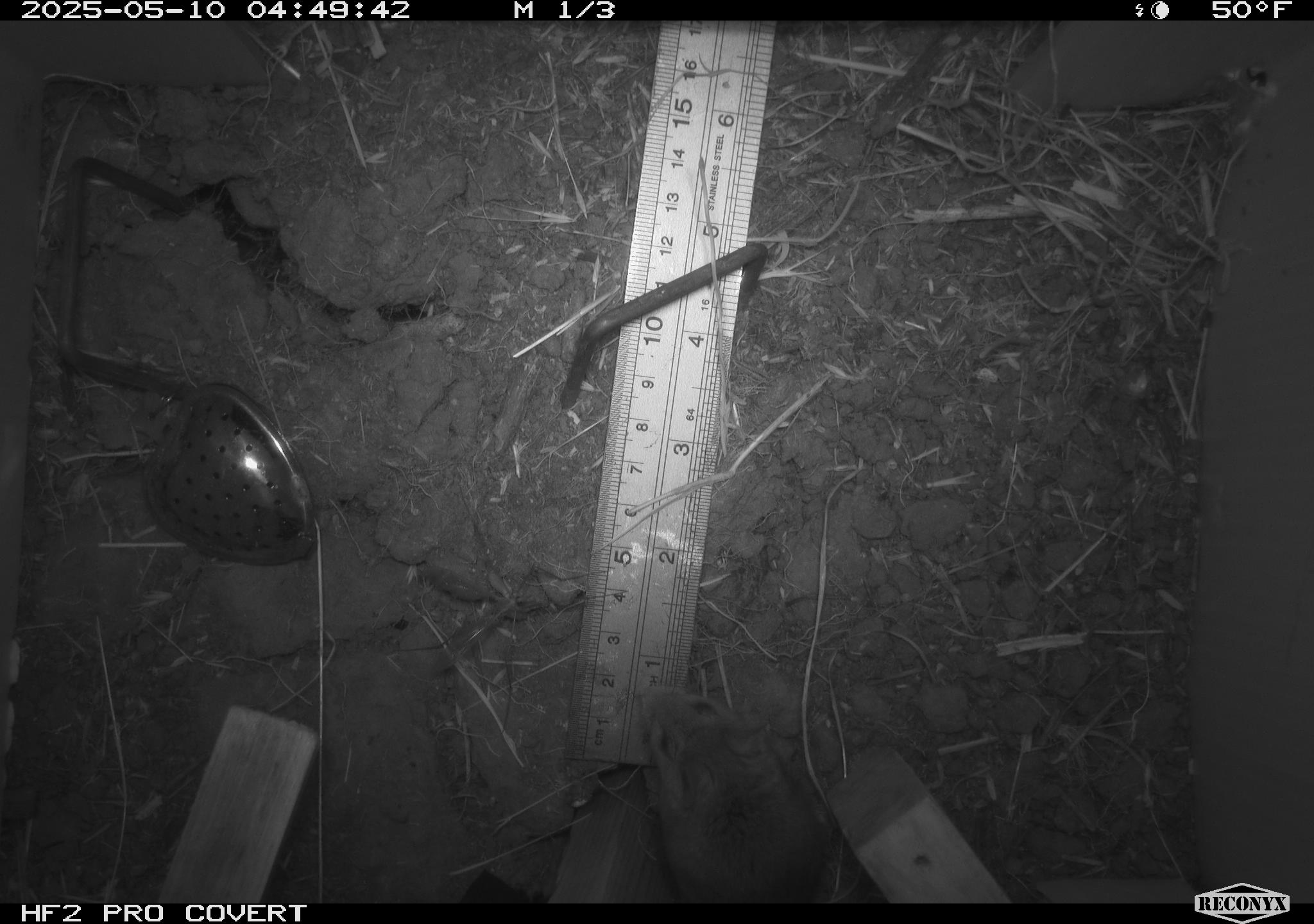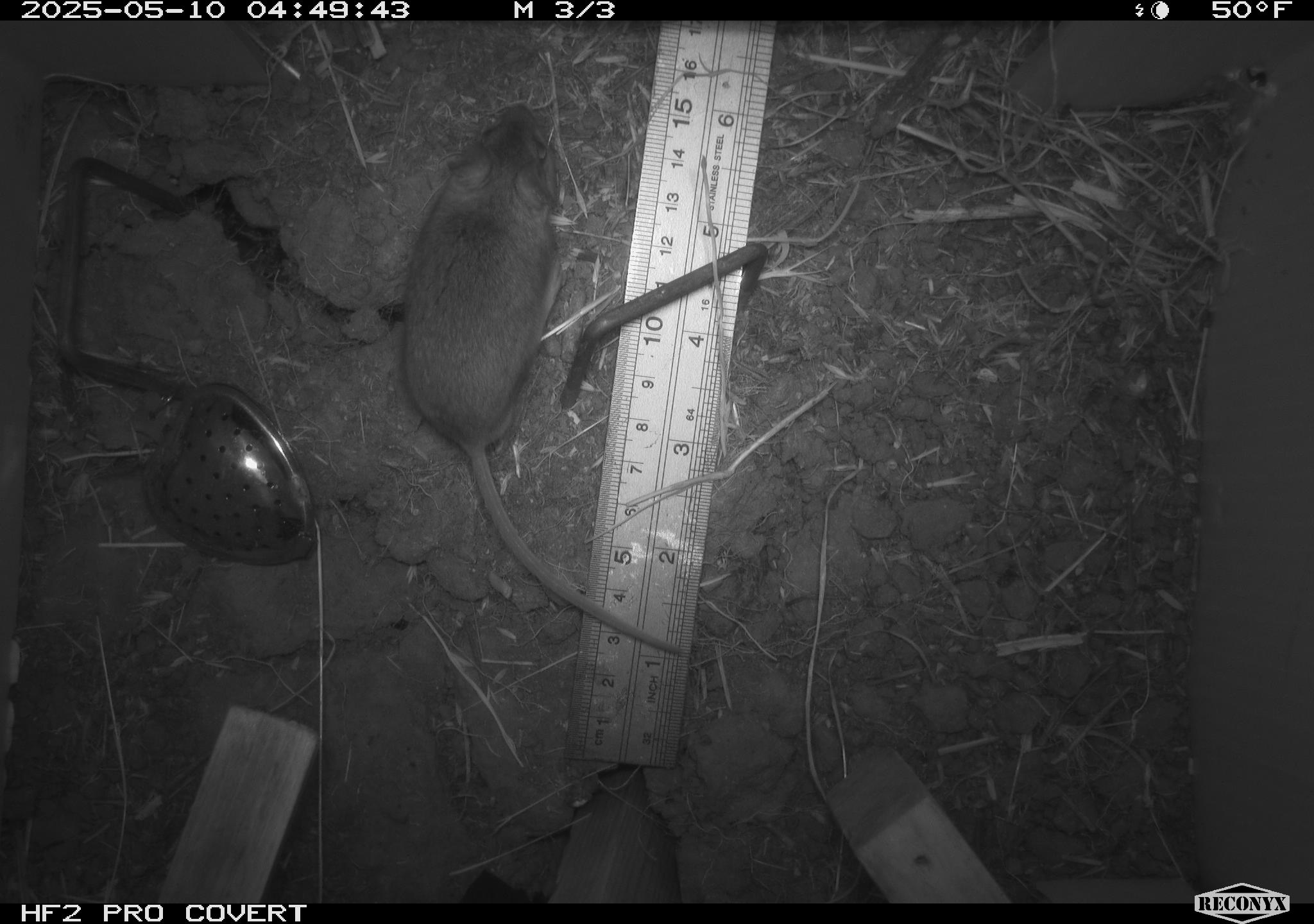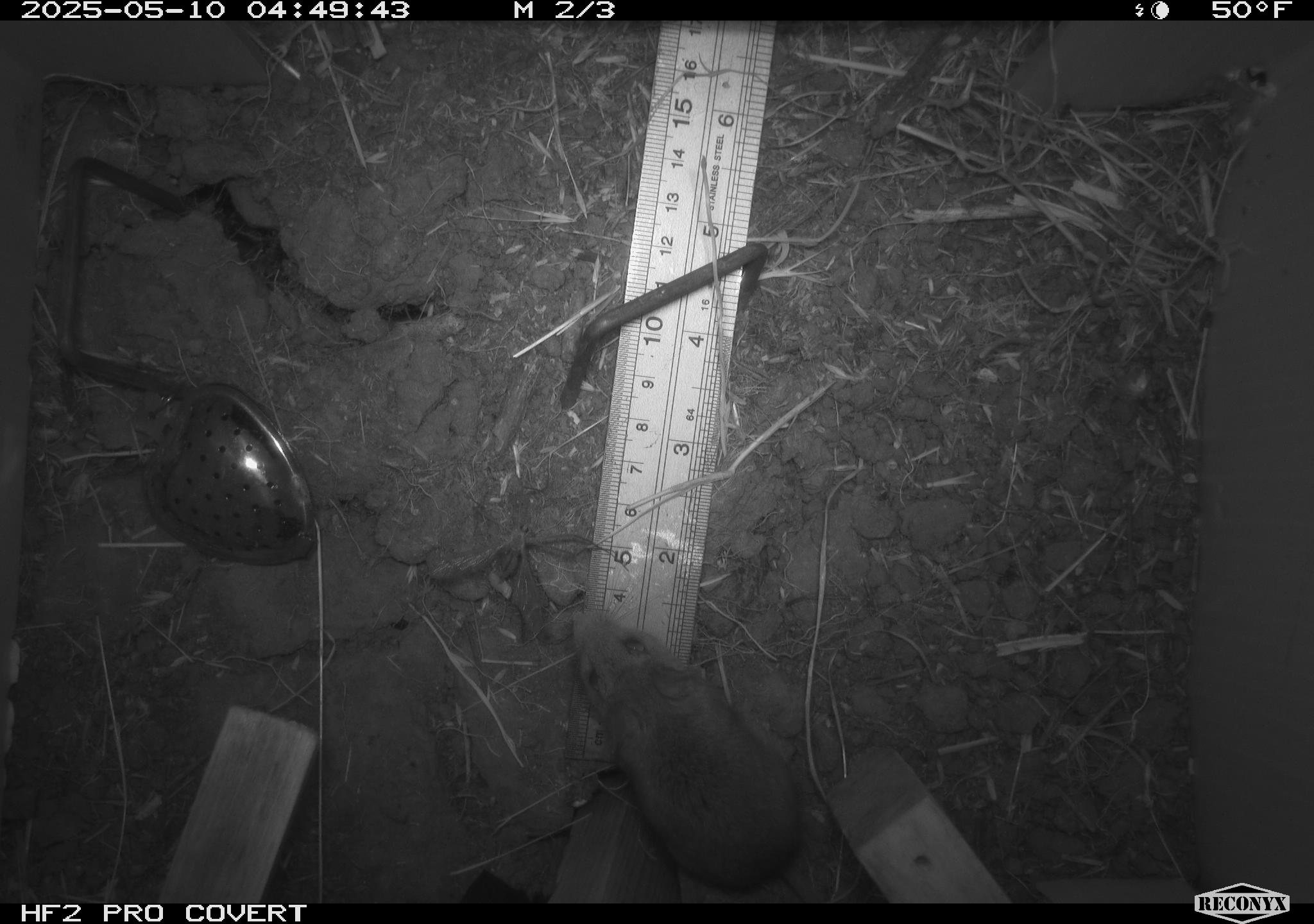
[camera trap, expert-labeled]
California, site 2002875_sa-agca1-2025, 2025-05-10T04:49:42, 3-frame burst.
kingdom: Animalia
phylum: Chordata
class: Mammalia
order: Rodentia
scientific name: Rodentia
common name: mouse species